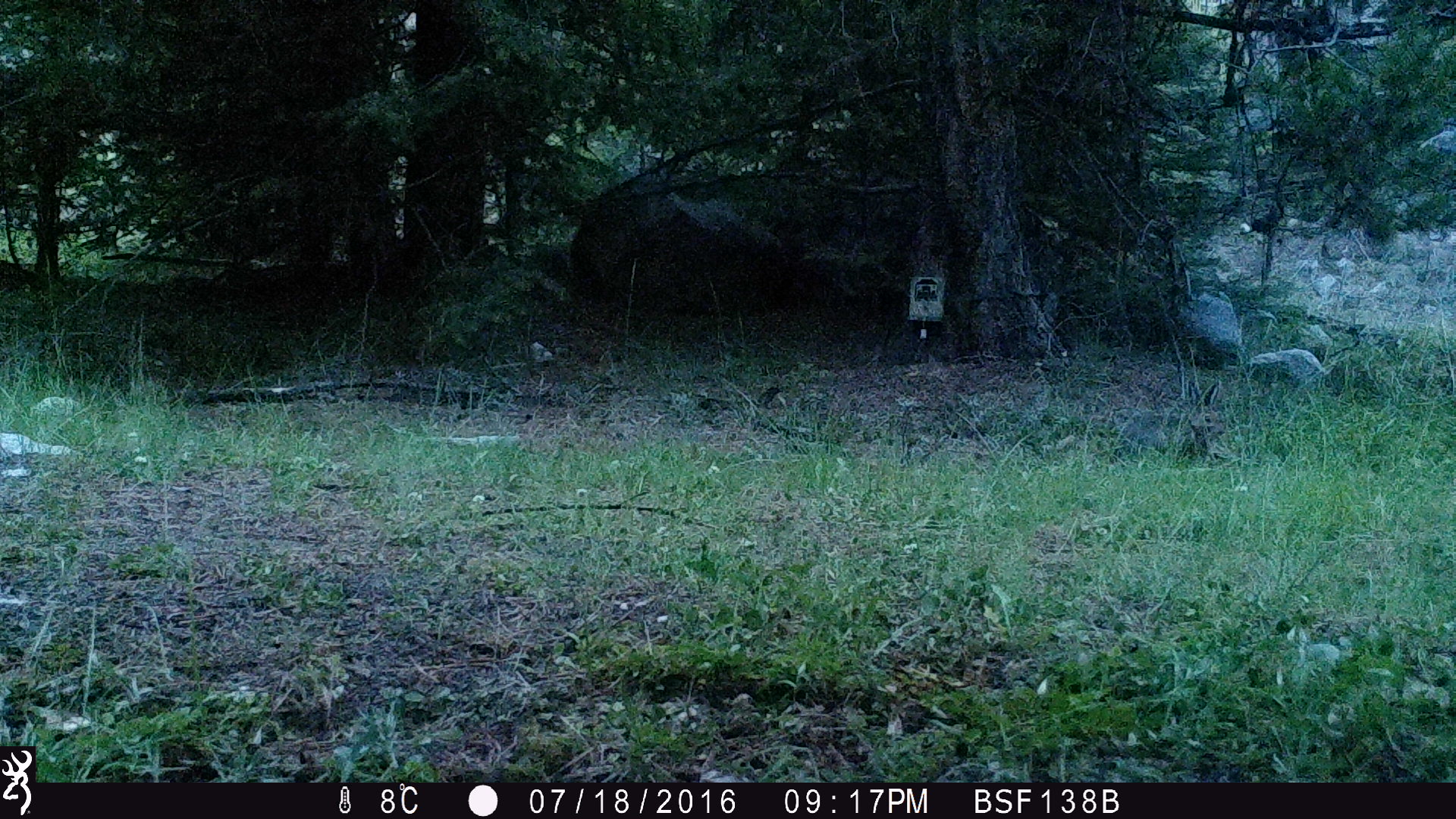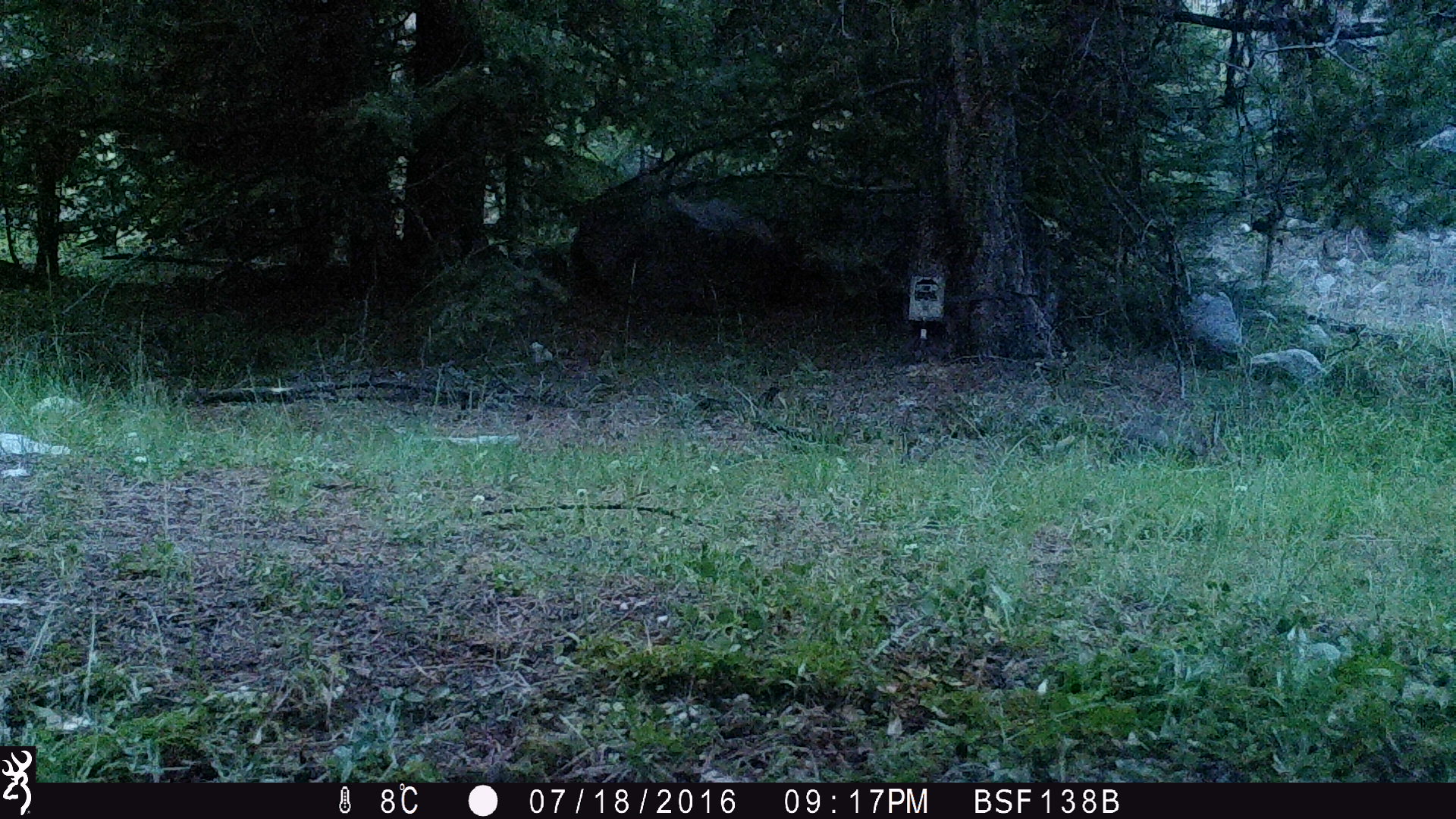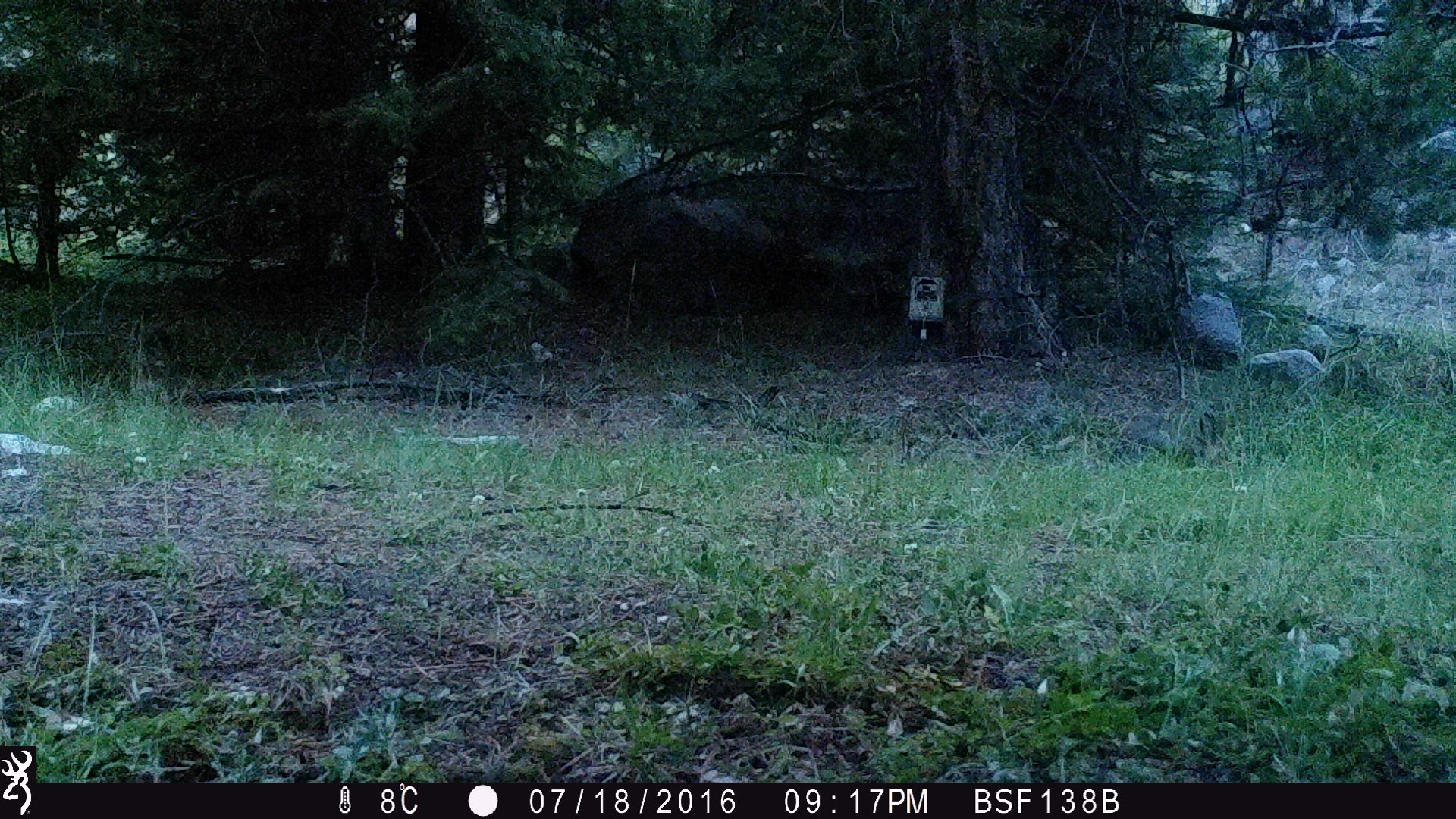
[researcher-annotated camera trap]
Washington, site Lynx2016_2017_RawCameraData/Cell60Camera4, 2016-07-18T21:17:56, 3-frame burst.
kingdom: Animalia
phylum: Chordata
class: Mammalia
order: Lagomorpha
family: Leporidae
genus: Lepus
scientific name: Lepus americanus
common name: snowshoe hare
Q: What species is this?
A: Lepus americanus (snowshoe hare).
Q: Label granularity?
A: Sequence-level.